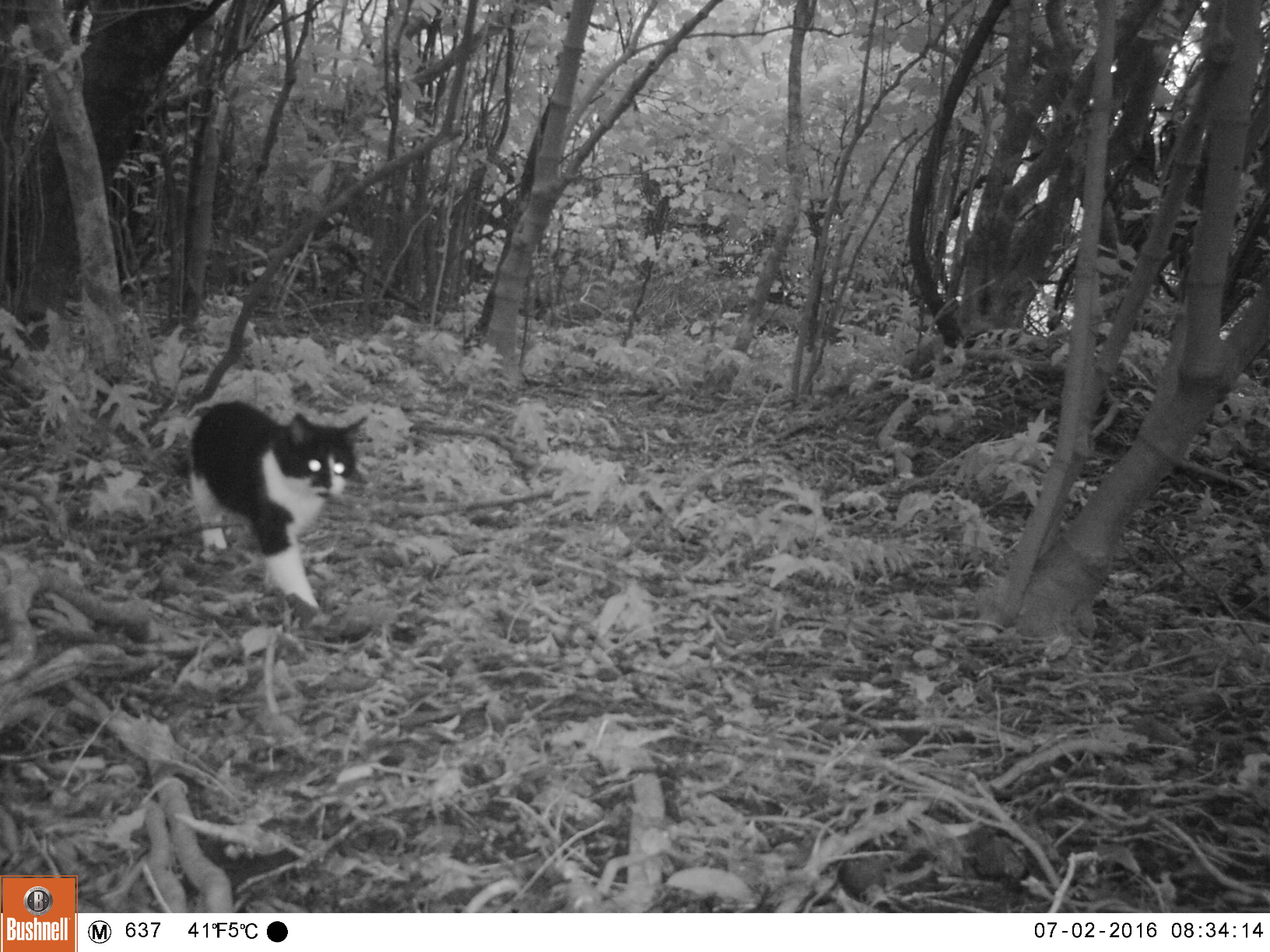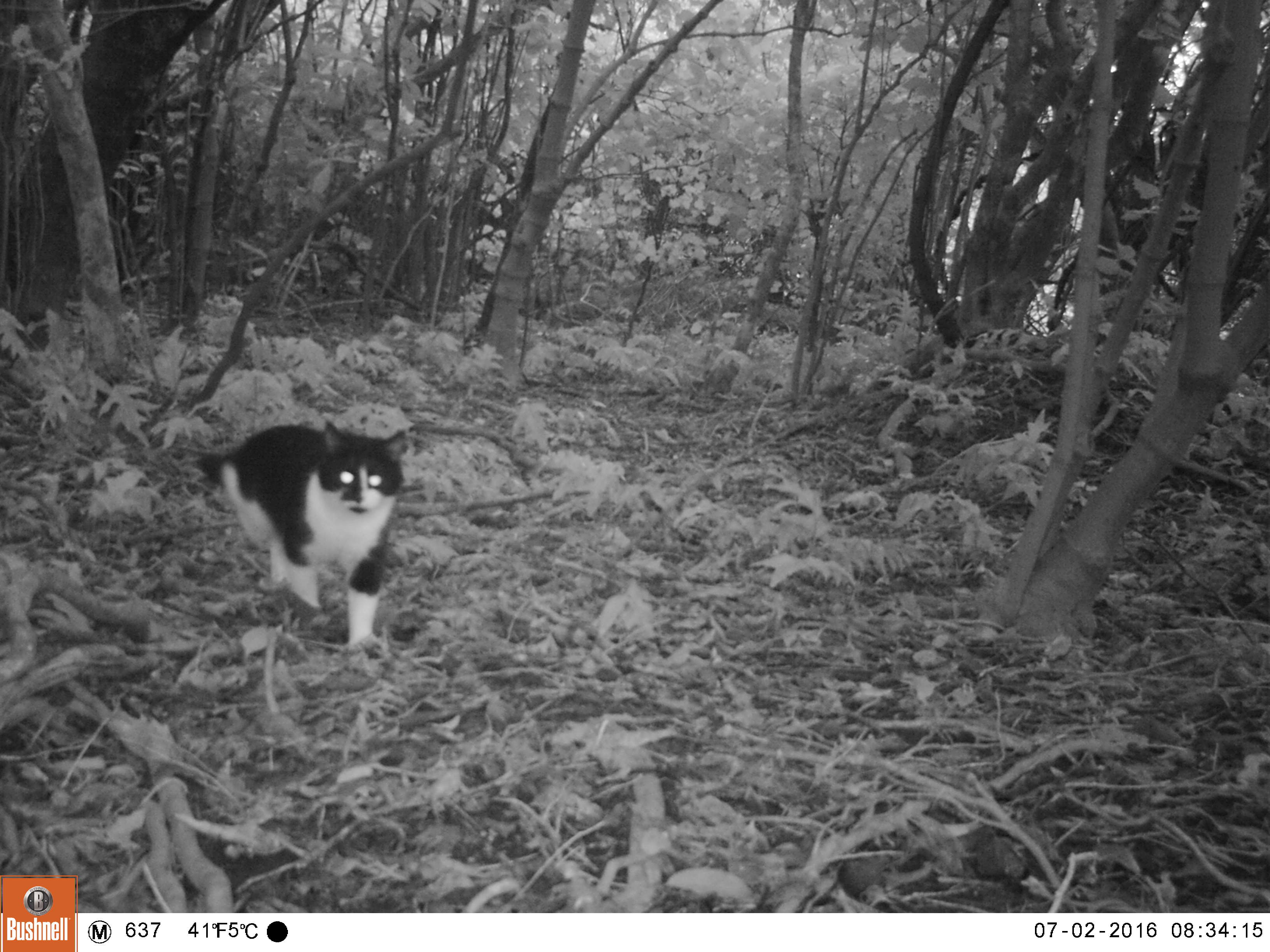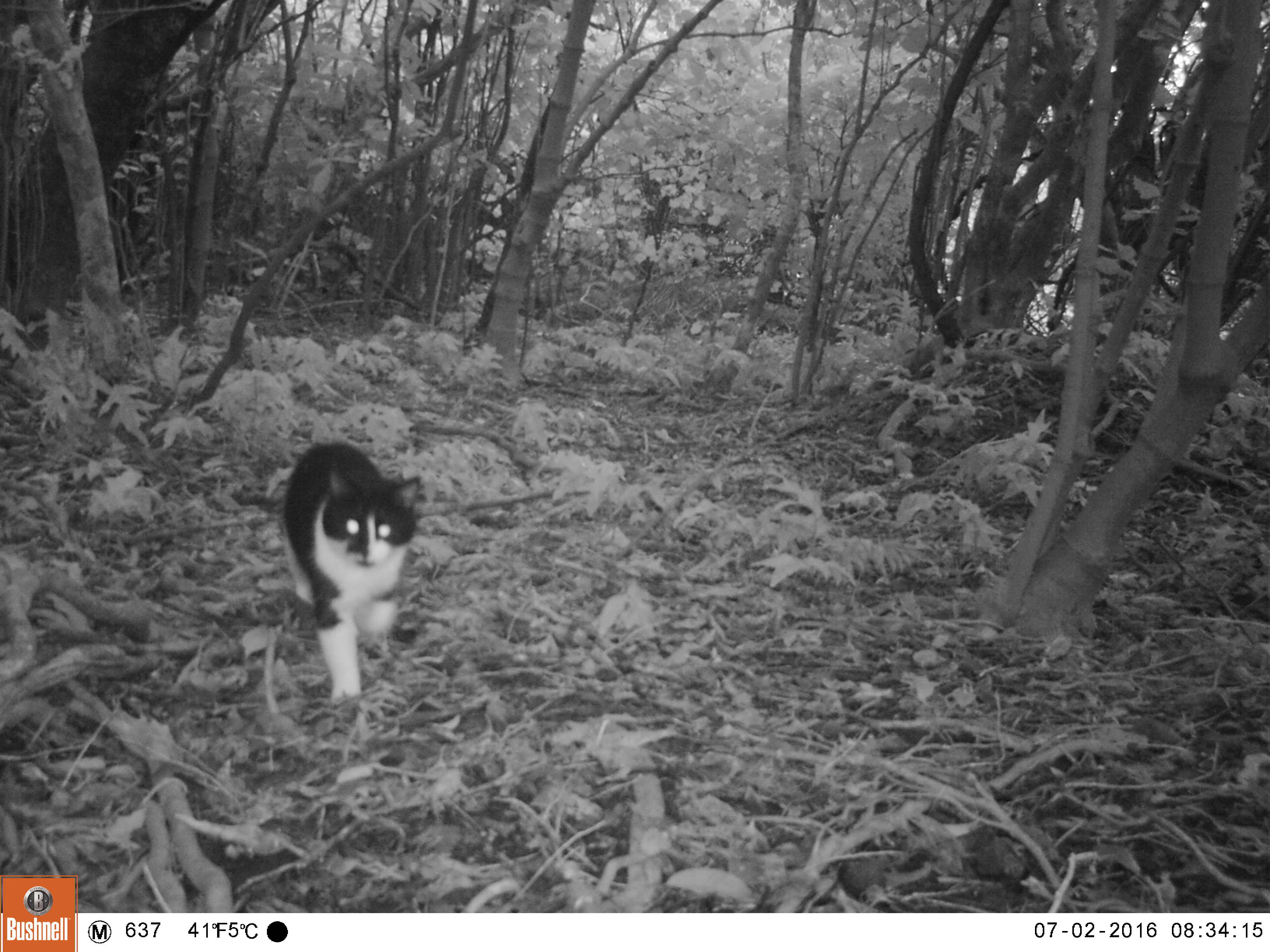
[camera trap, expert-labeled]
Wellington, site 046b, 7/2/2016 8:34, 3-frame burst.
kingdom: Animalia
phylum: Chordata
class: Mammalia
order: Carnivora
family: Felidae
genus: Felis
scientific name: Felis catus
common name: cat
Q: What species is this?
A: Cat (Felis catus).